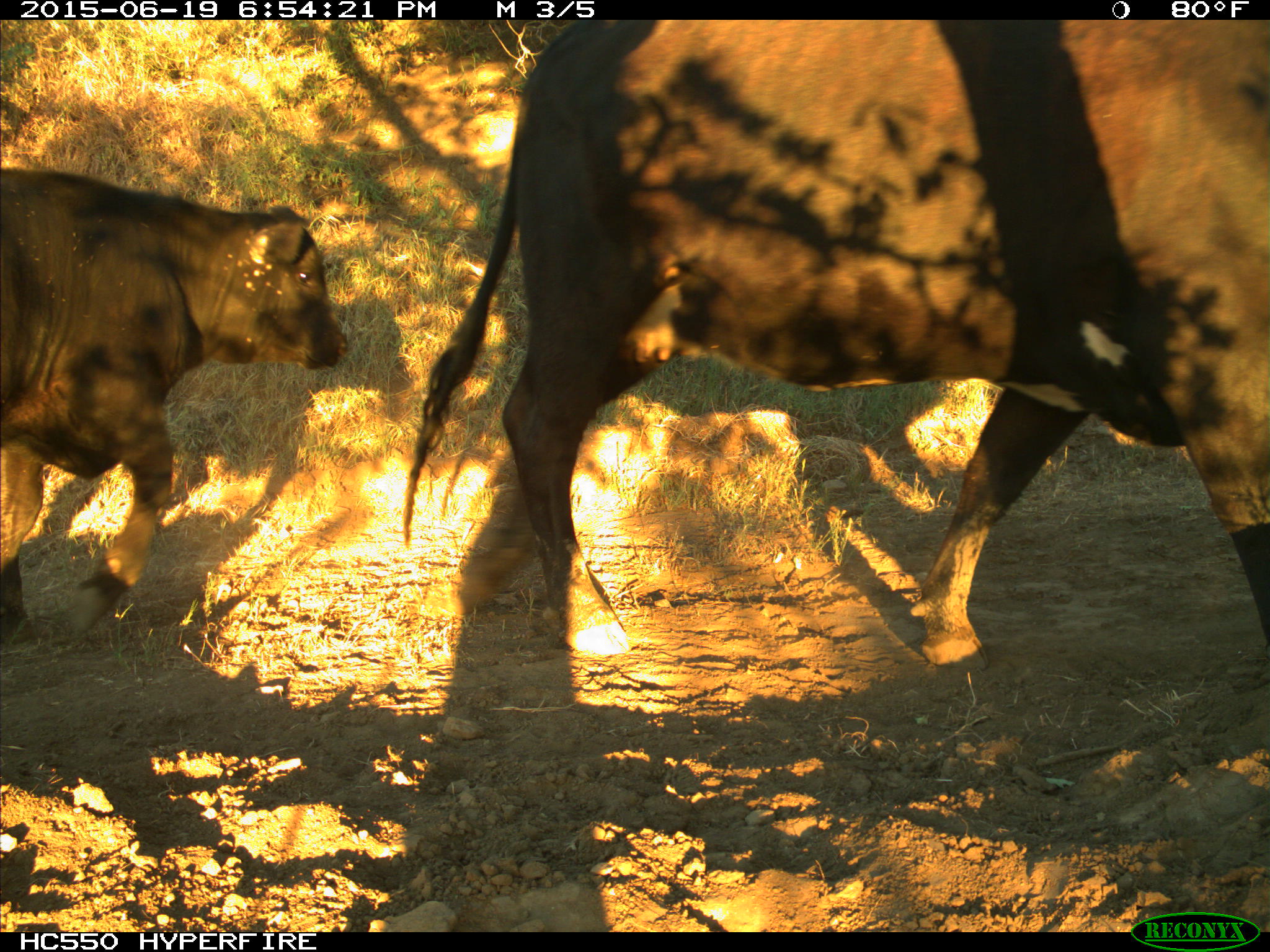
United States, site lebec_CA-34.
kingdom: Animalia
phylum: Chordata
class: Mammalia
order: Artiodactyla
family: Bovidae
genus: Bos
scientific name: Bos taurus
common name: domestic cow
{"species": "Bos taurus (domestic cow)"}